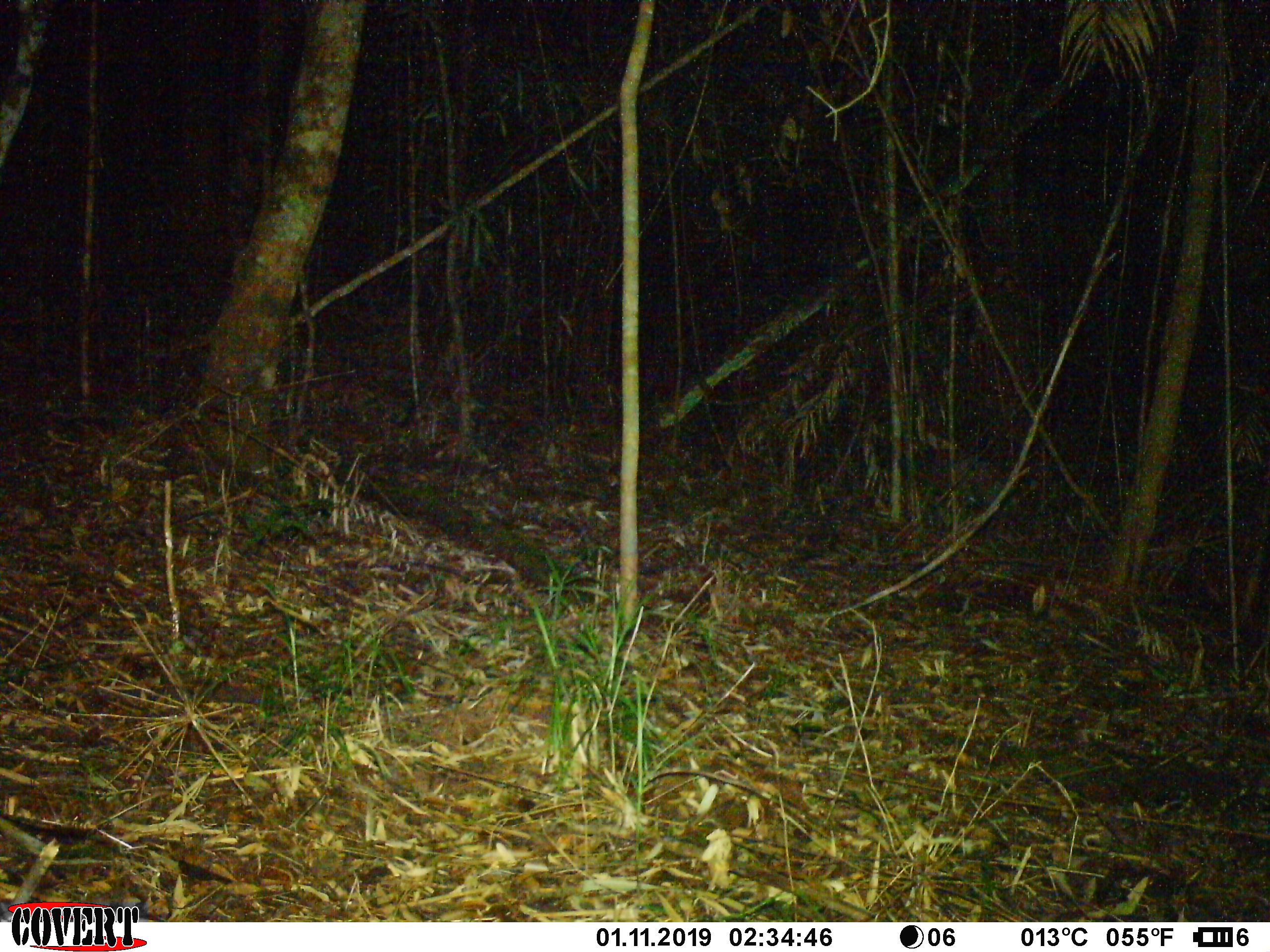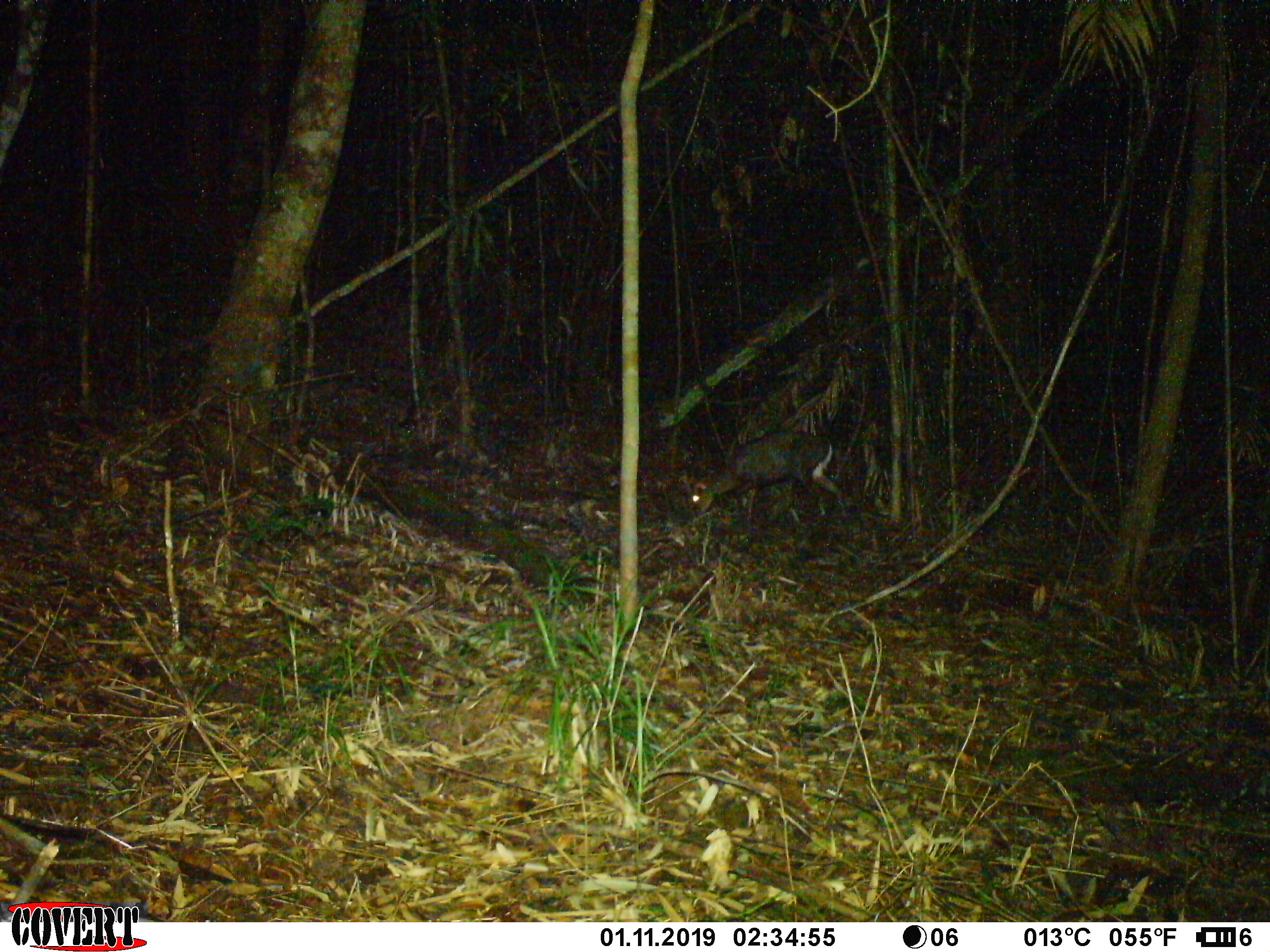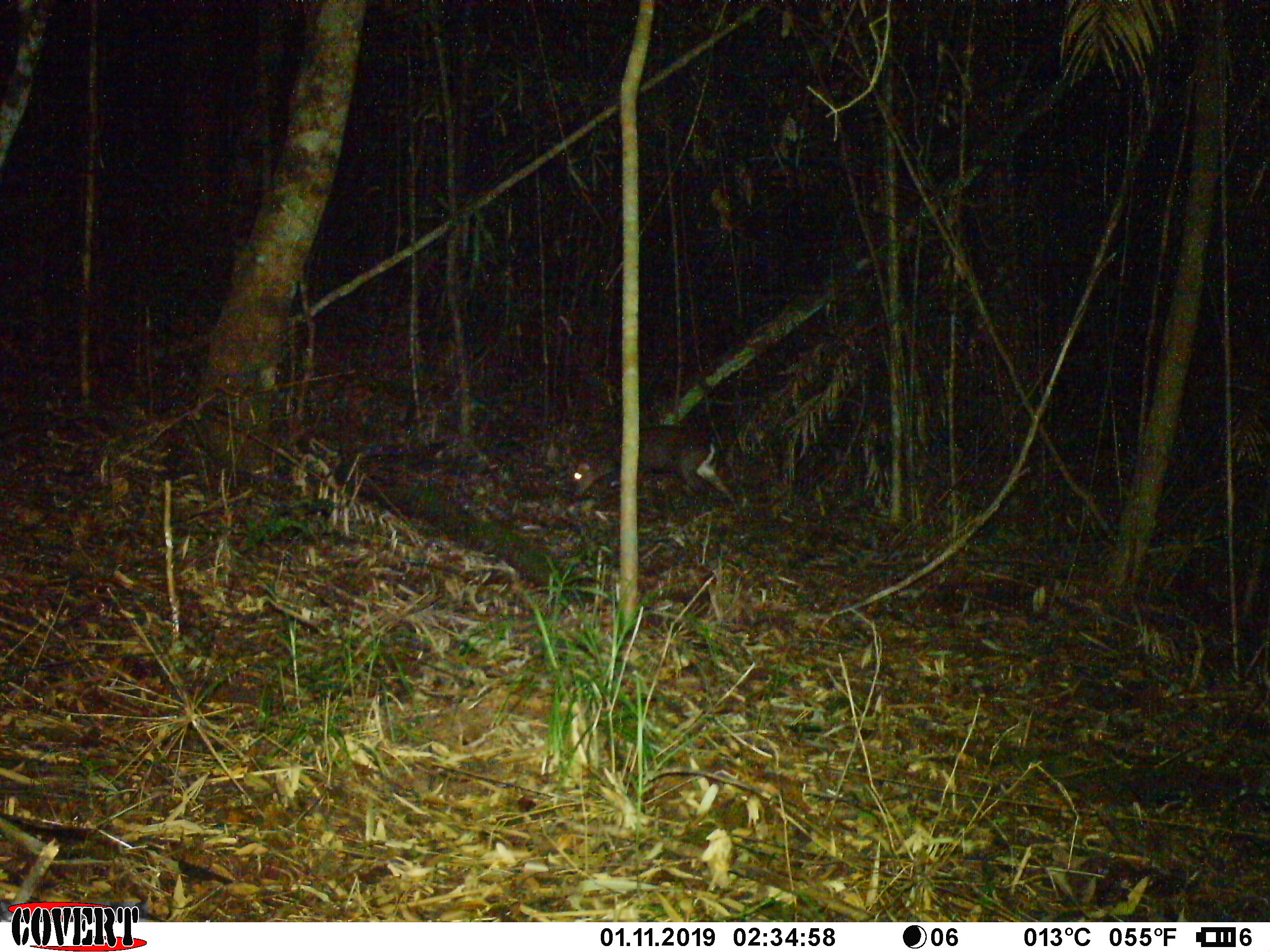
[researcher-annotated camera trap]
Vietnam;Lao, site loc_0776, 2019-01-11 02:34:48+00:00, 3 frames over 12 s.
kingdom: Animalia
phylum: Chordata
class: Mammalia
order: Artiodactyla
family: Cervidae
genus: Muntiacus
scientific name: Muntiacus rooseveltorum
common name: roosevelt's muntjac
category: roosevelts muntjac group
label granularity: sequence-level